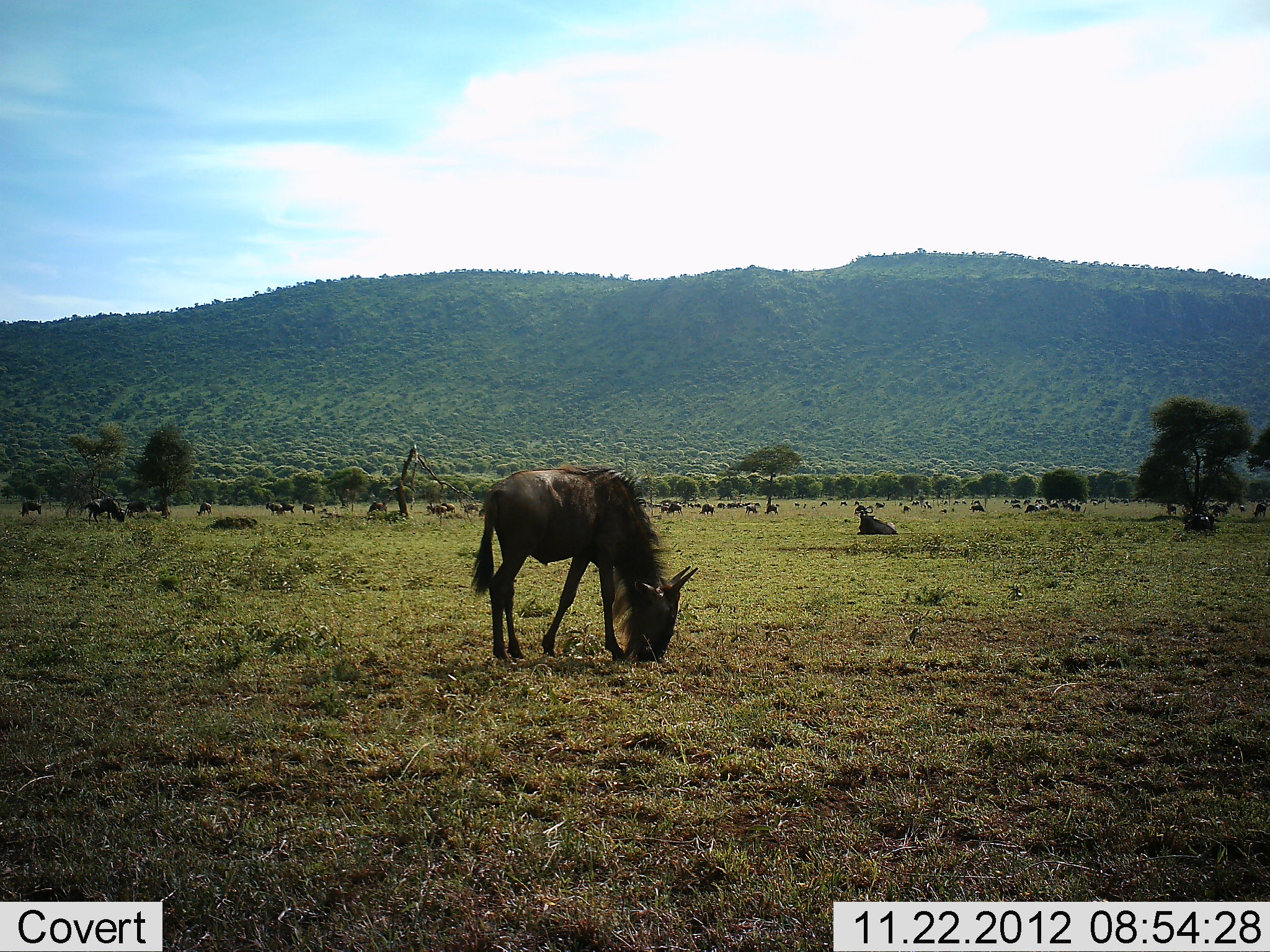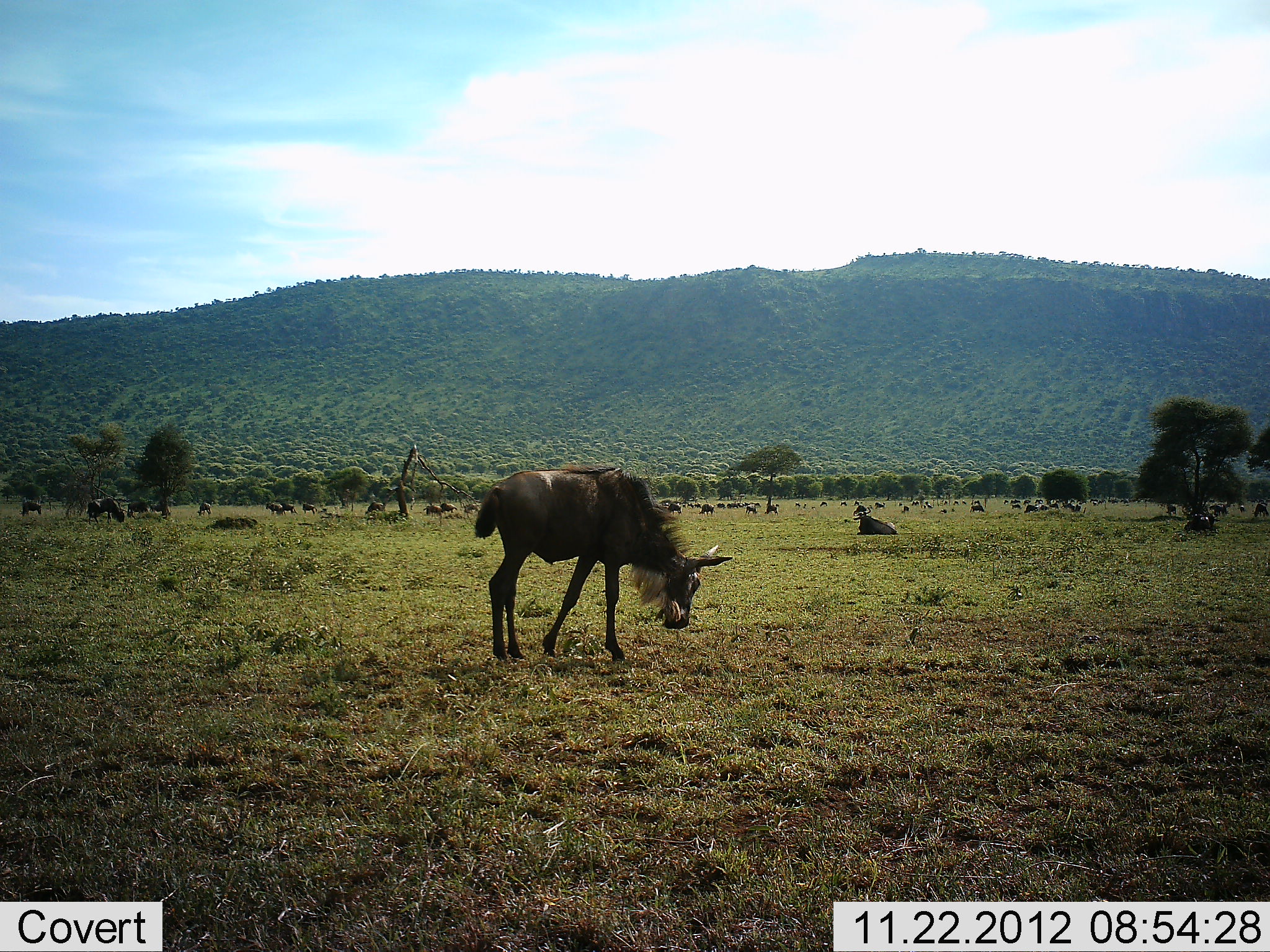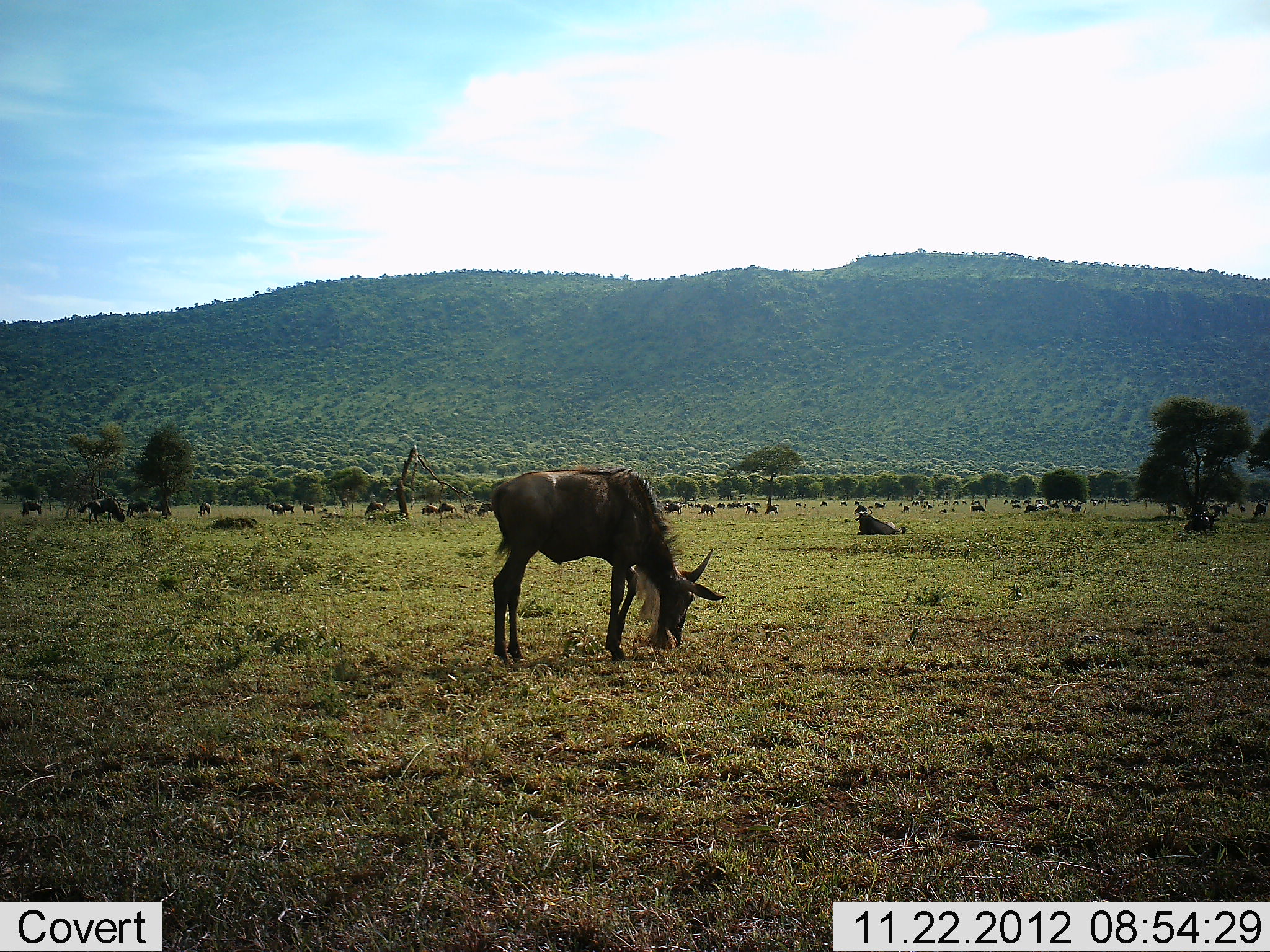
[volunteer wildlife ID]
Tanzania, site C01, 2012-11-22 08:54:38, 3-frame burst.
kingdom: Animalia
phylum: Chordata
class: Mammalia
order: Artiodactyla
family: Bovidae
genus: Connochaetes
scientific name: Connochaetes taurinus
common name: blue wildebeest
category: wildebeest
Wildebeest (blue wildebeest) (Connochaetes taurinus), count 11-50. Behavior (volunteer vote fractions): standing 44%, resting 75%, moving 12%, interacting 0%. Young present (vote fraction): 6%. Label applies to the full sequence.